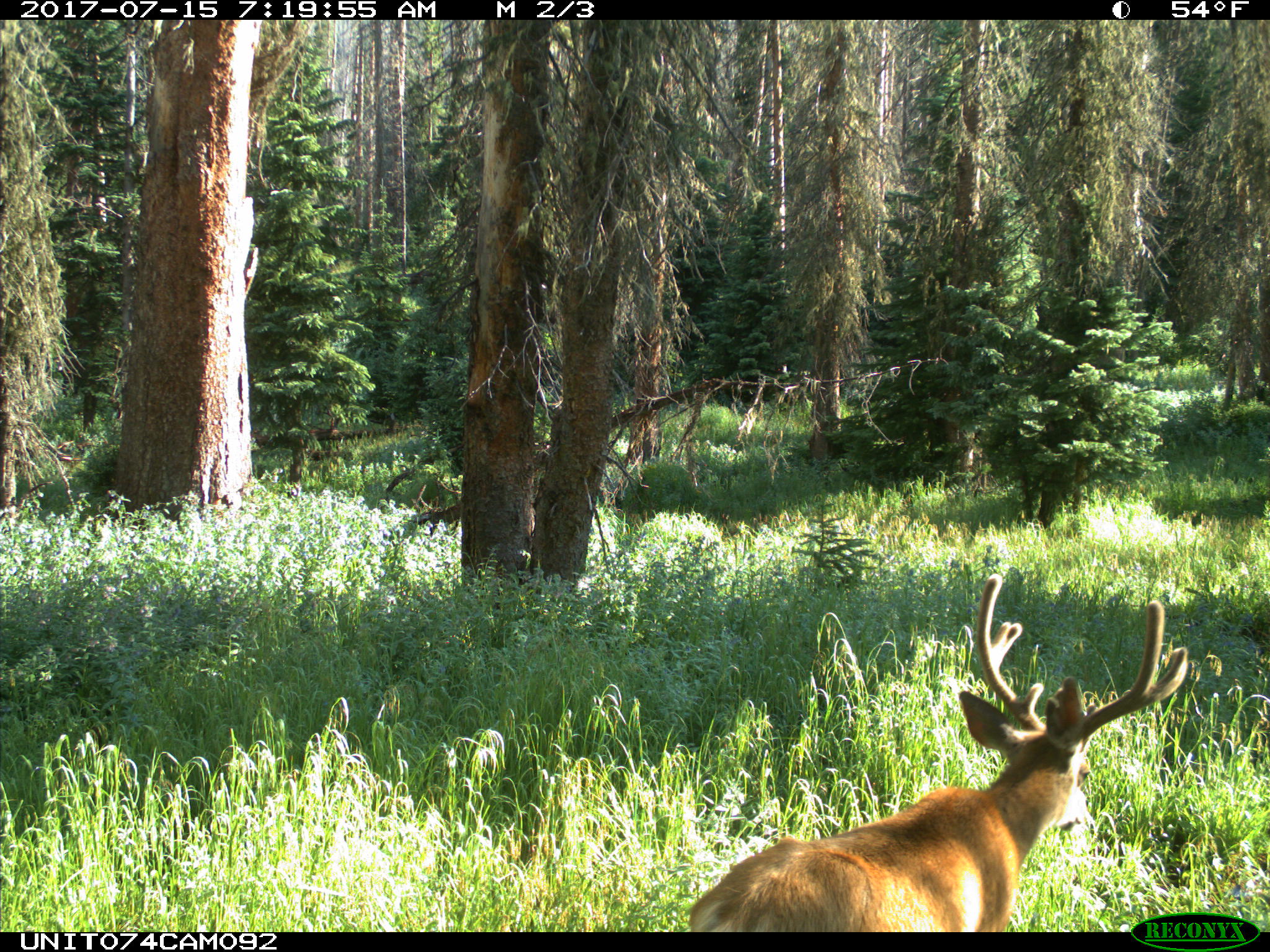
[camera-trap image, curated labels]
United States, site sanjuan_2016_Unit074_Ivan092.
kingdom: Animalia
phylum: Chordata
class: Mammalia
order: Artiodactyla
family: Cervidae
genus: Odocoileus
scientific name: Odocoileus hemionus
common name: mule deer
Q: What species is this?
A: Odocoileus hemionus (mule deer).